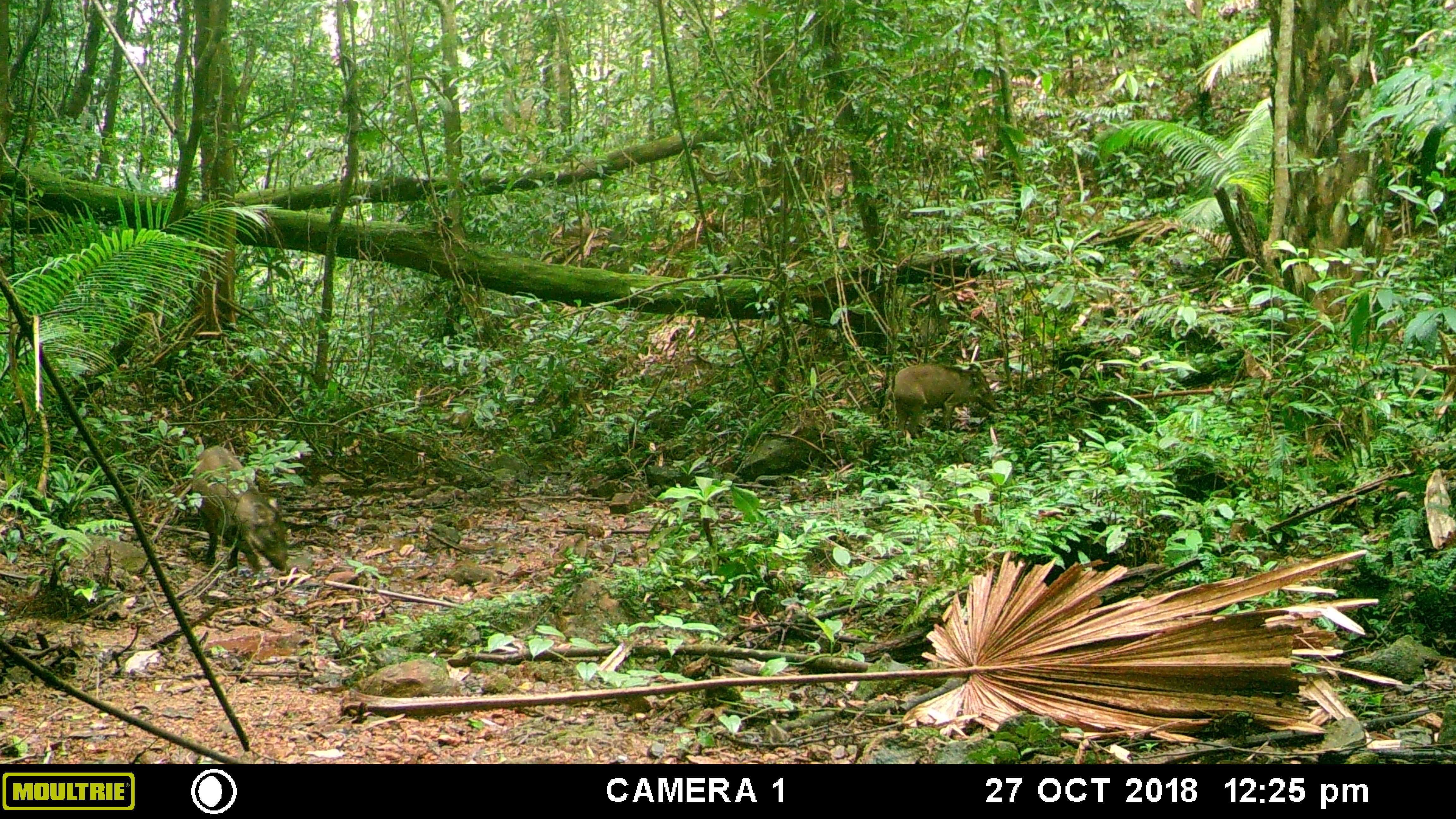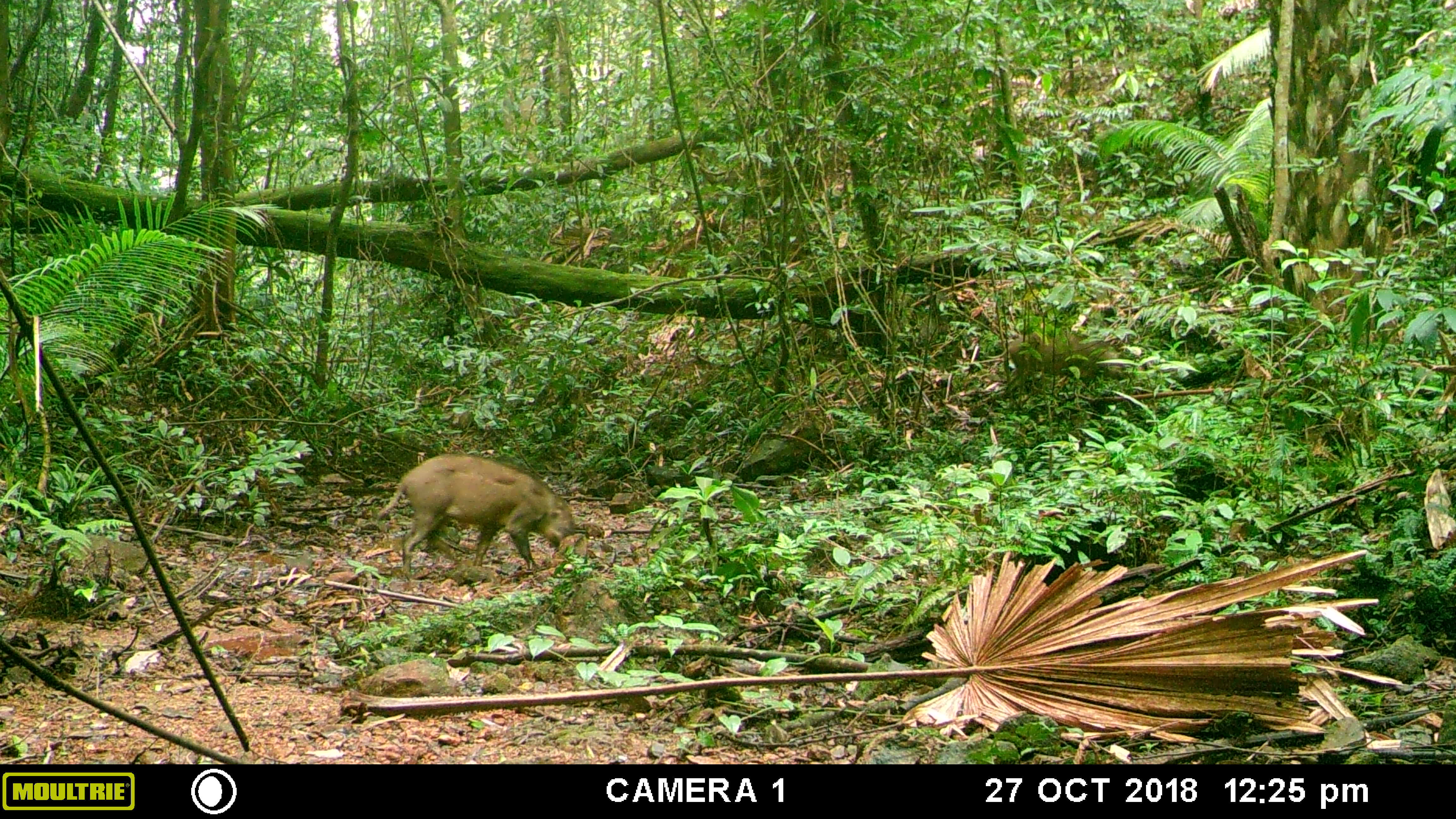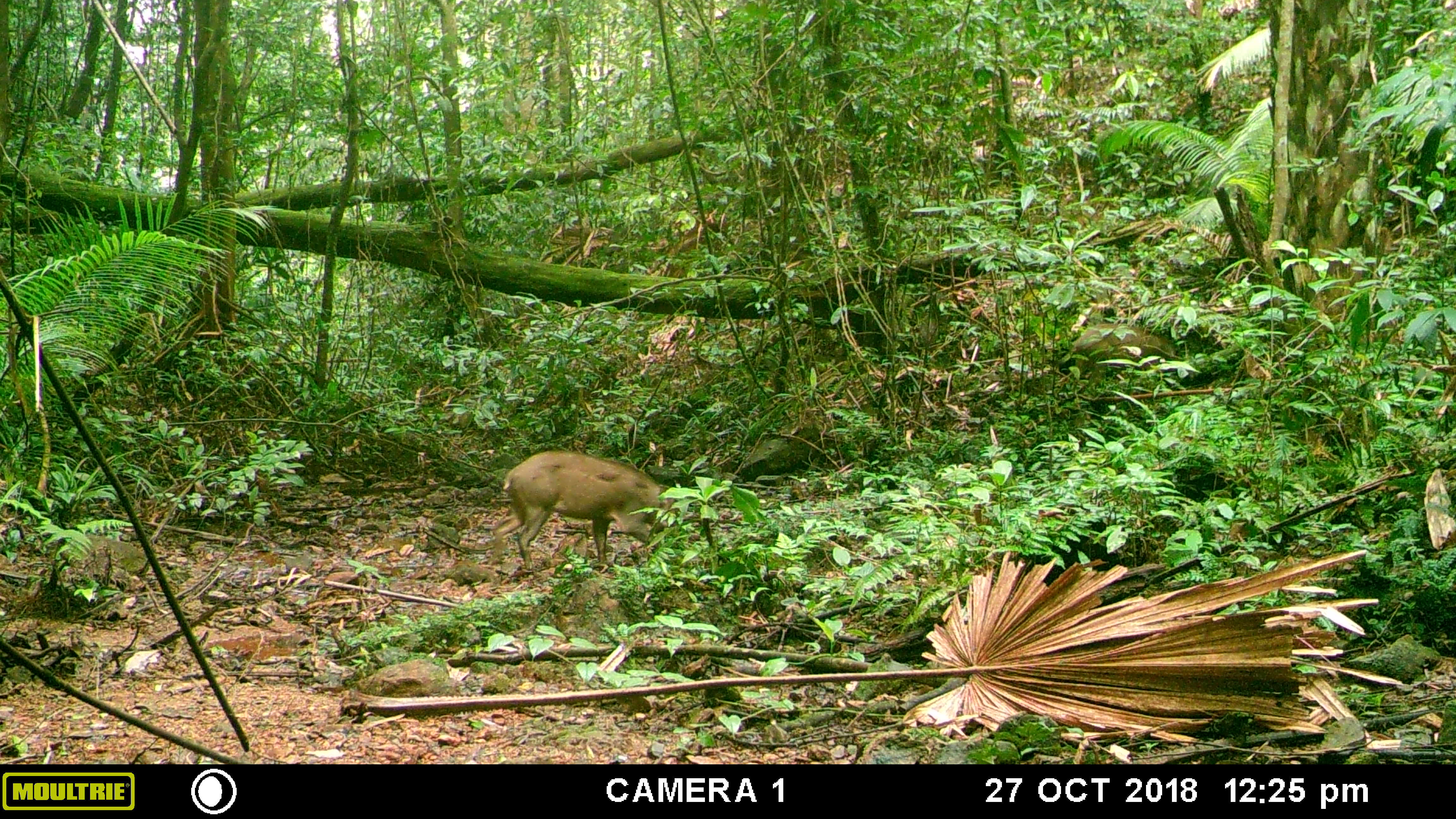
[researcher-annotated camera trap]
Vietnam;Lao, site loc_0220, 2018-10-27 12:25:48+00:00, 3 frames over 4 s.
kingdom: Animalia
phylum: Chordata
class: Mammalia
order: Artiodactyla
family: Suidae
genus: Sus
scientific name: Sus scrofa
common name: eurasian wild pig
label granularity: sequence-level